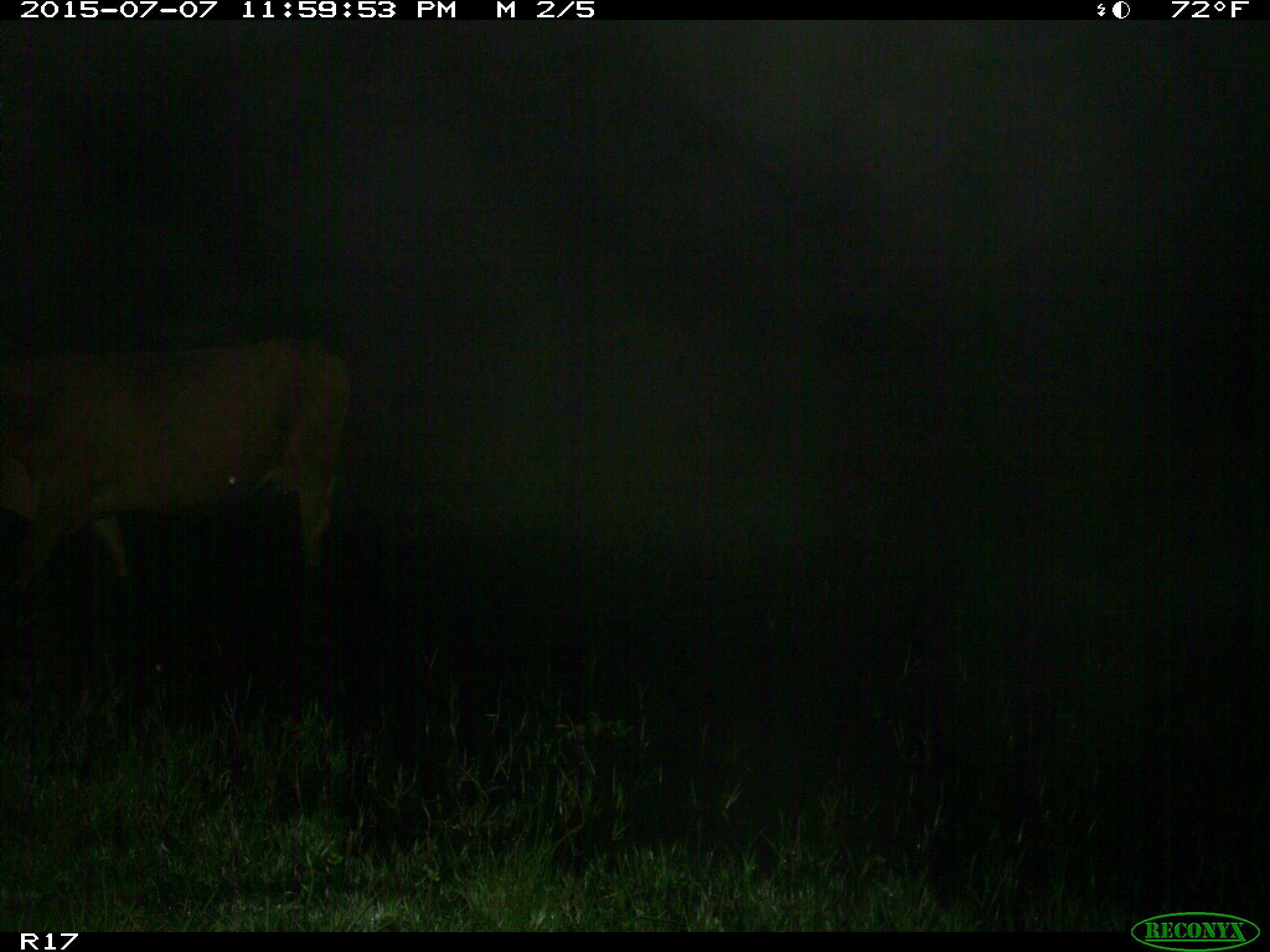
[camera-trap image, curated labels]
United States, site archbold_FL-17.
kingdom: Animalia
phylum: Chordata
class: Mammalia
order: Artiodactyla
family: Bovidae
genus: Bos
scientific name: Bos taurus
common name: domestic cow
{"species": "Bos taurus (domestic cow)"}